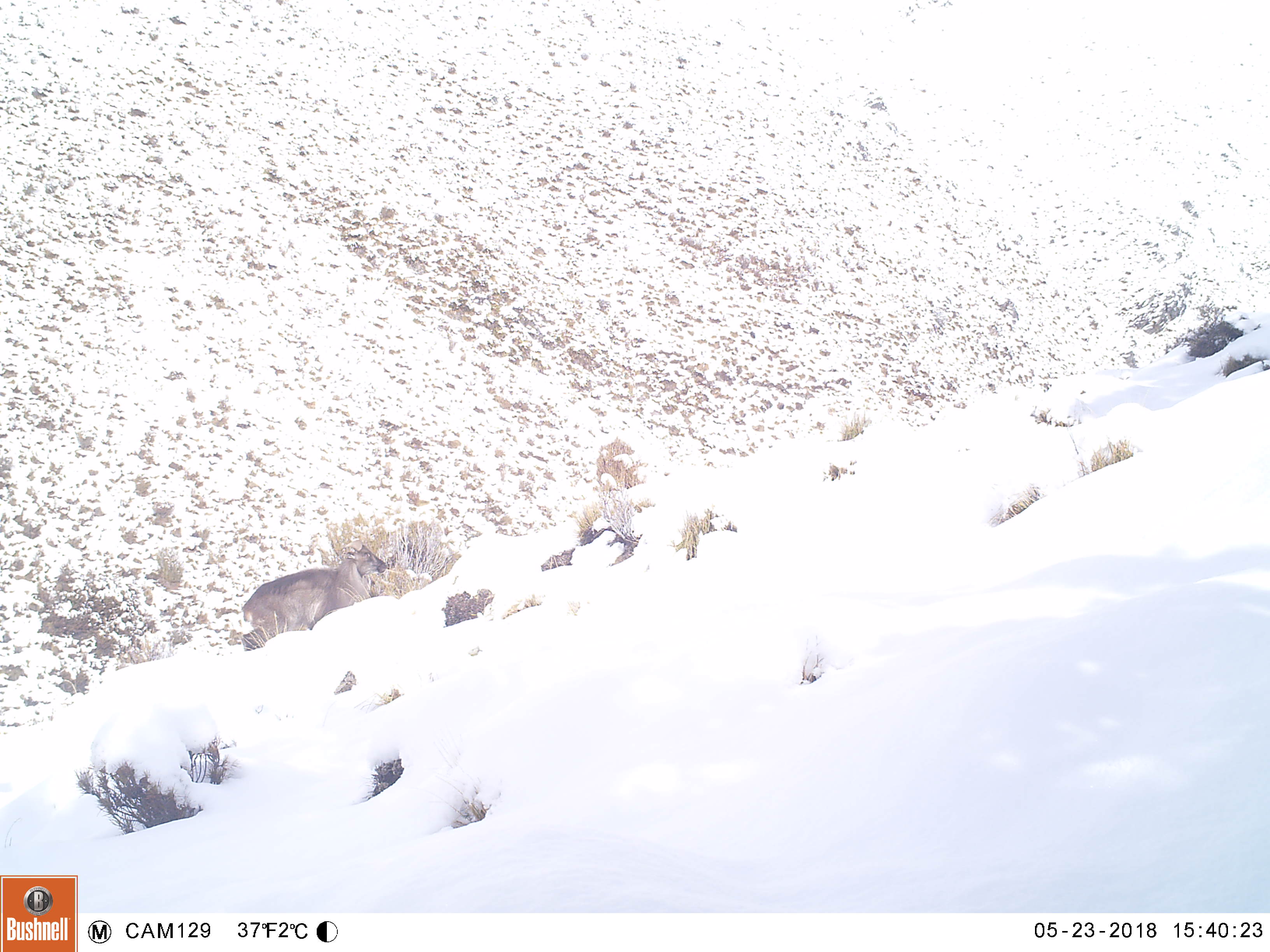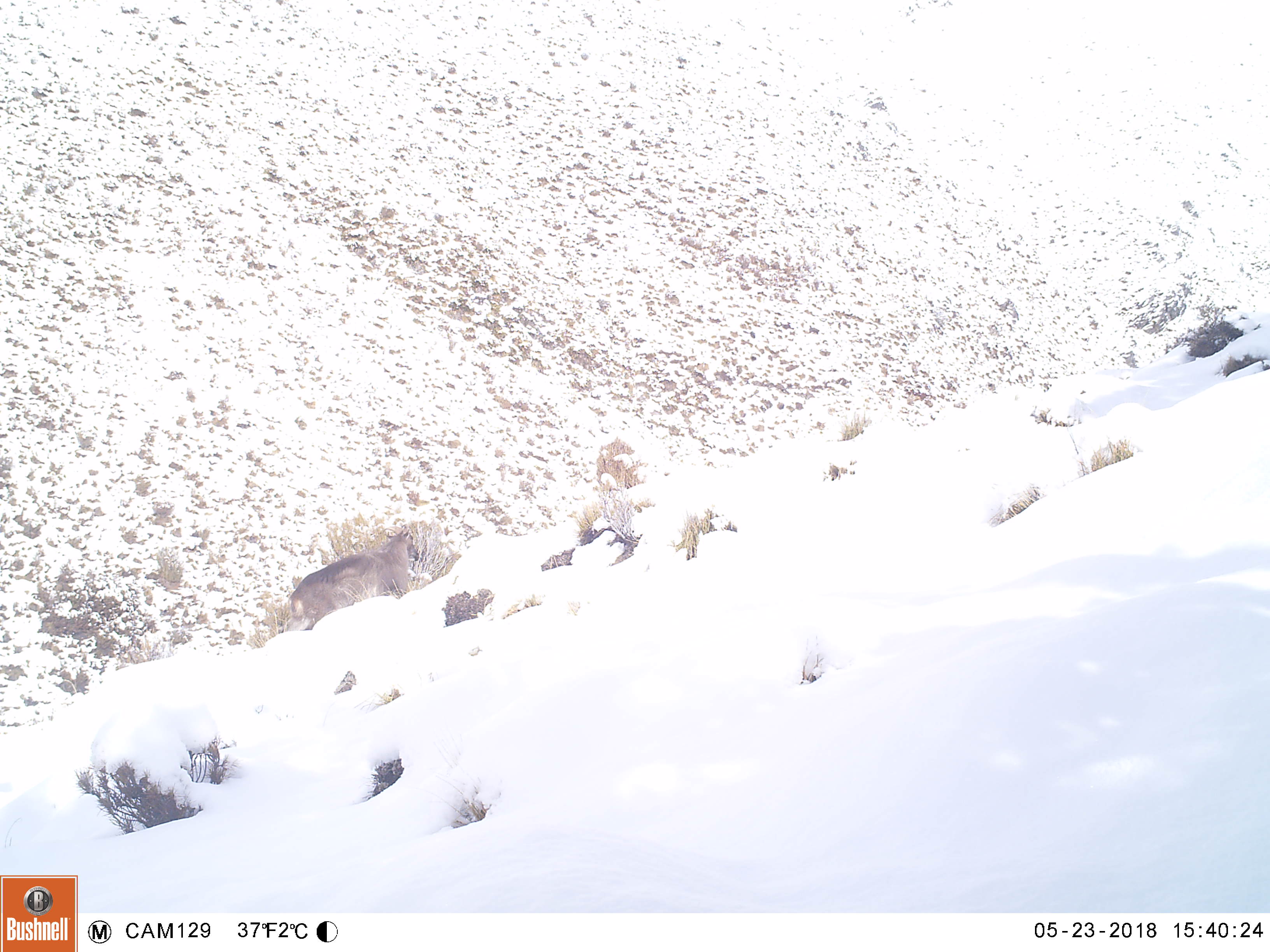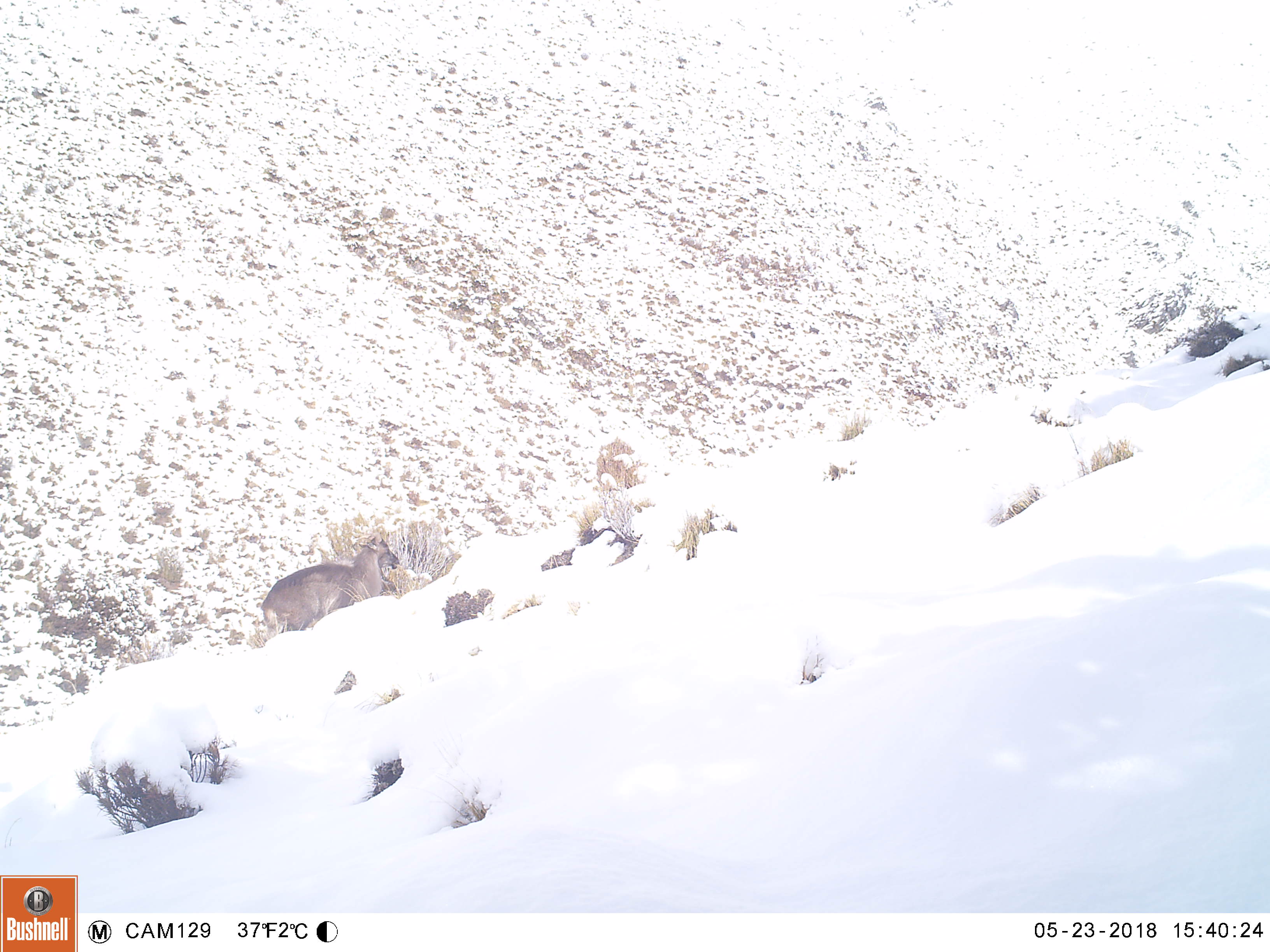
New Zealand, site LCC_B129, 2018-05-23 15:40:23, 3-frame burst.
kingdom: Animalia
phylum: Chordata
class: Mammalia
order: Artiodactyla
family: Bovidae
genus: Nilgiritragus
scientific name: Nilgiritragus hylocrius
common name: tahr